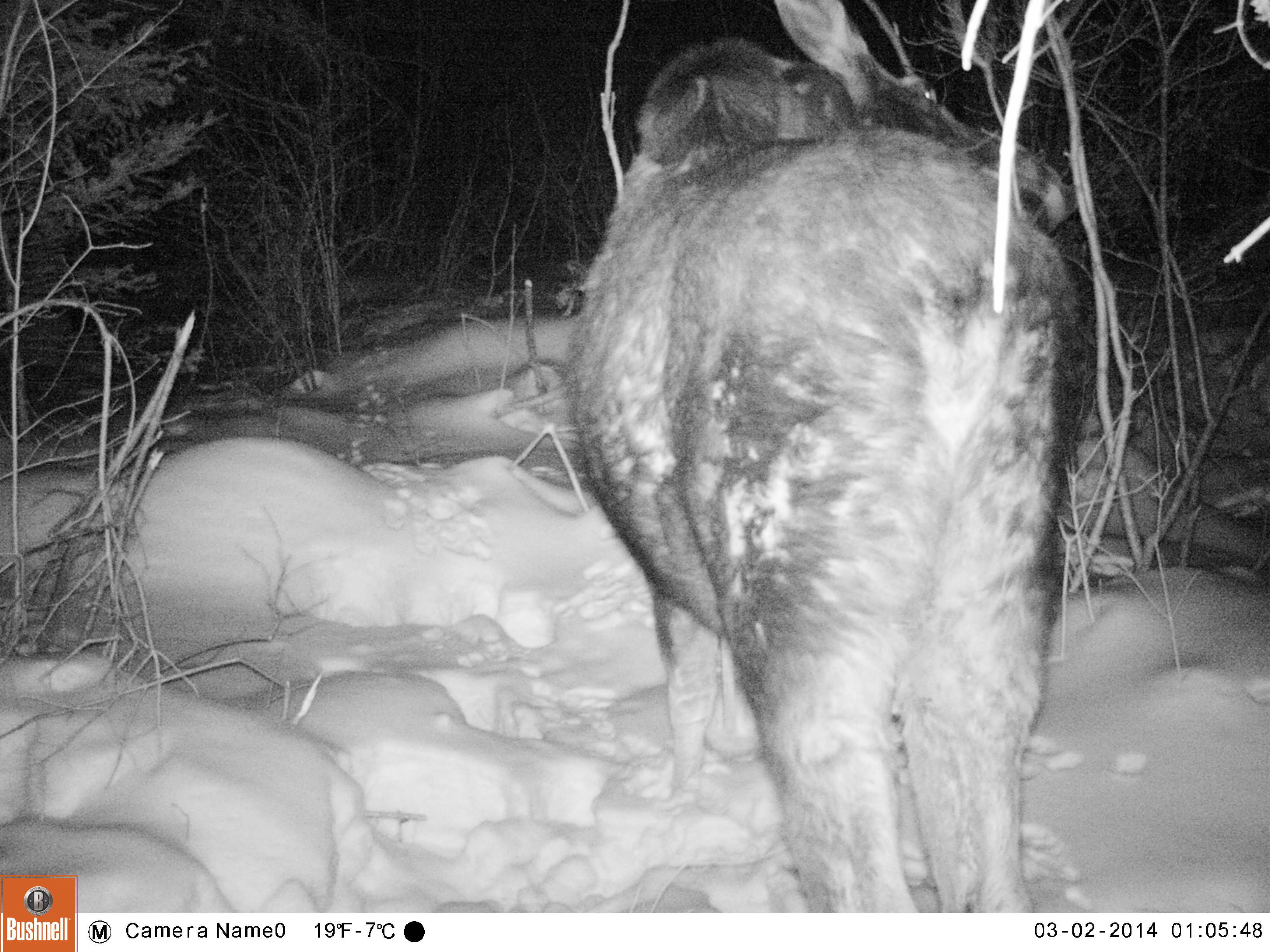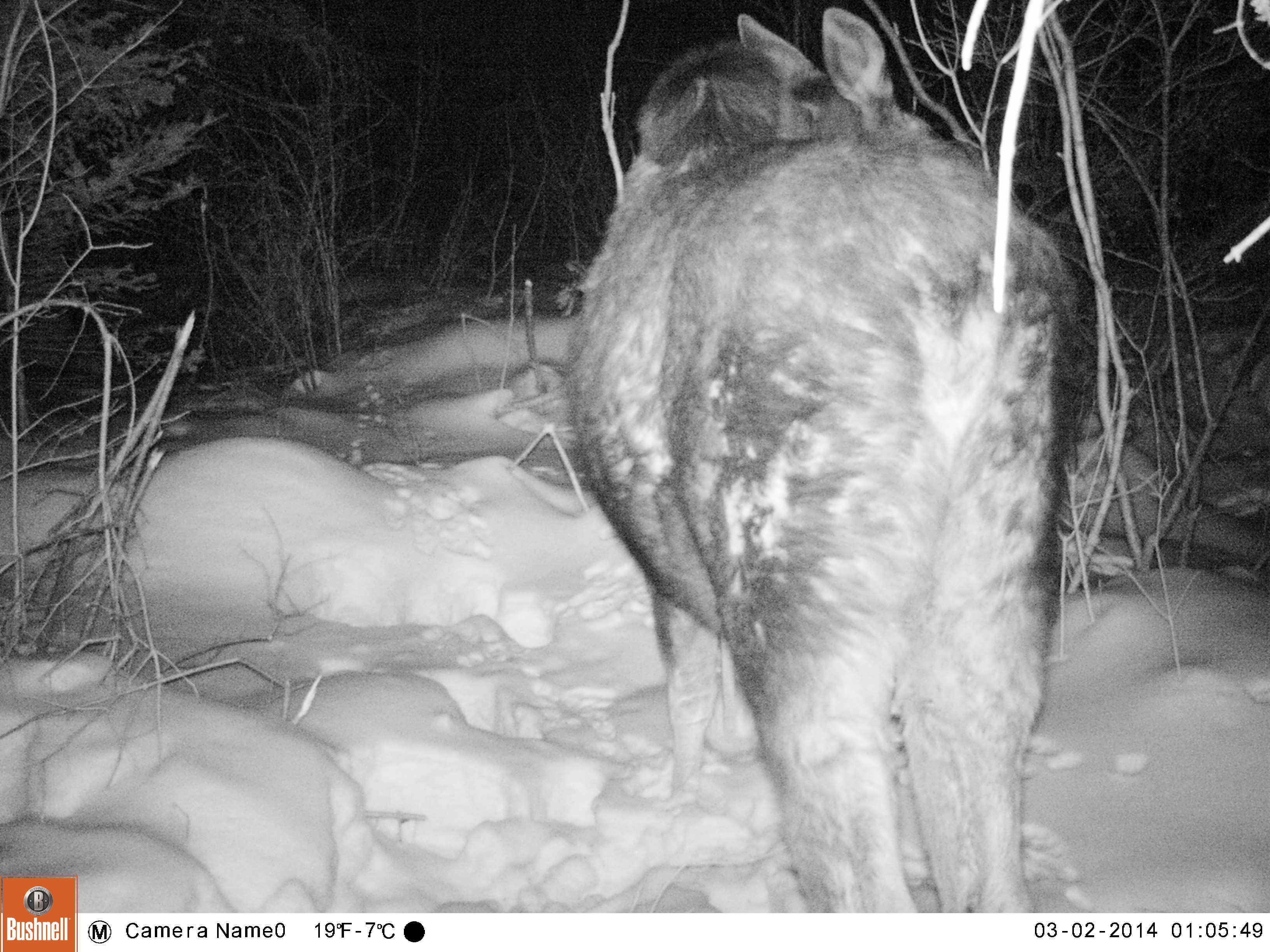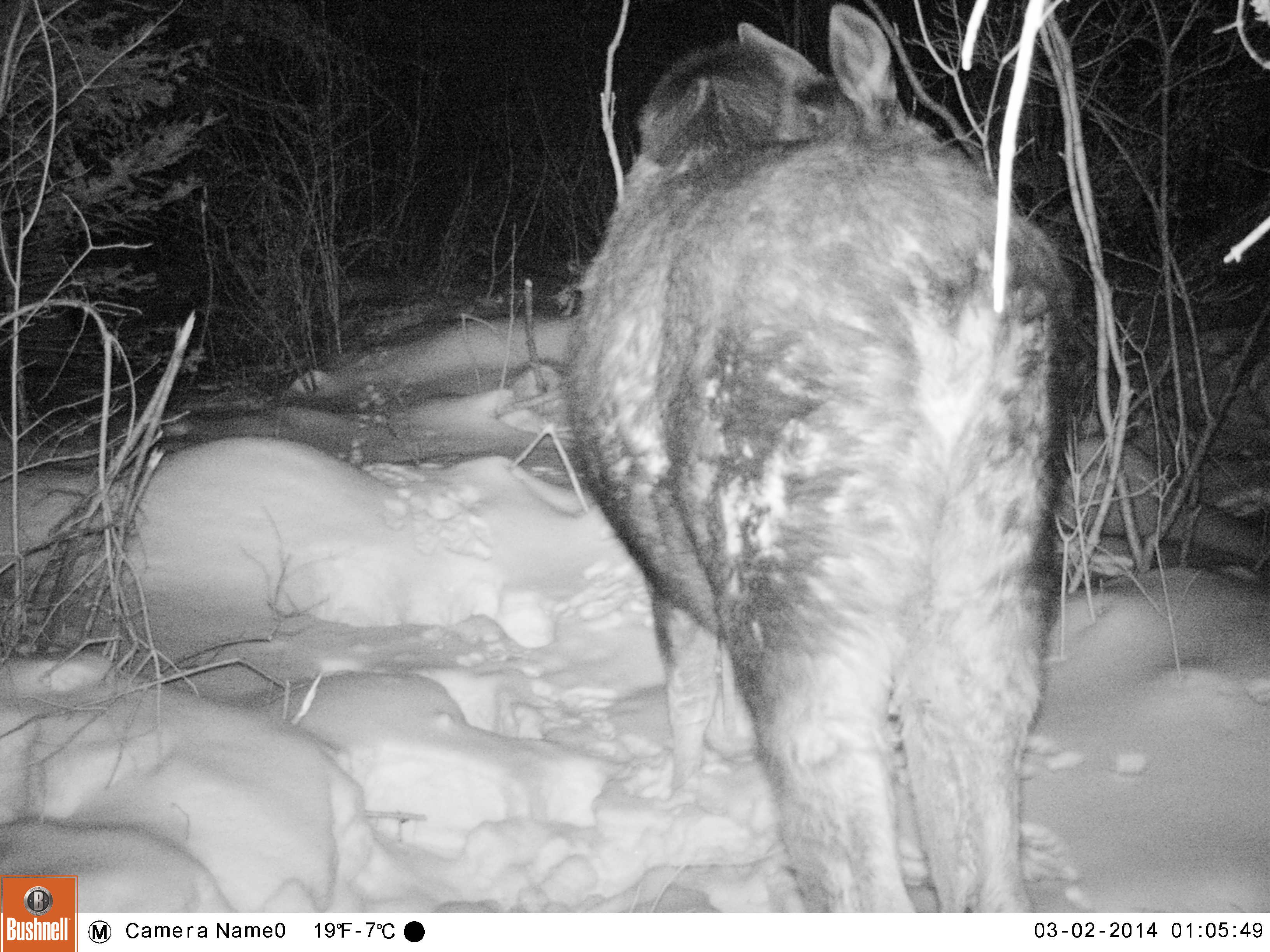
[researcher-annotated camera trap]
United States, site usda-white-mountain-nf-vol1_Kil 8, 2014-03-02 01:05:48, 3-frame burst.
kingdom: Animalia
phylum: Chordata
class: Mammalia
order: Artiodactyla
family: Cervidae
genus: Alces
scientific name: Alces alces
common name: moose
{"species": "moose (Alces alces)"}